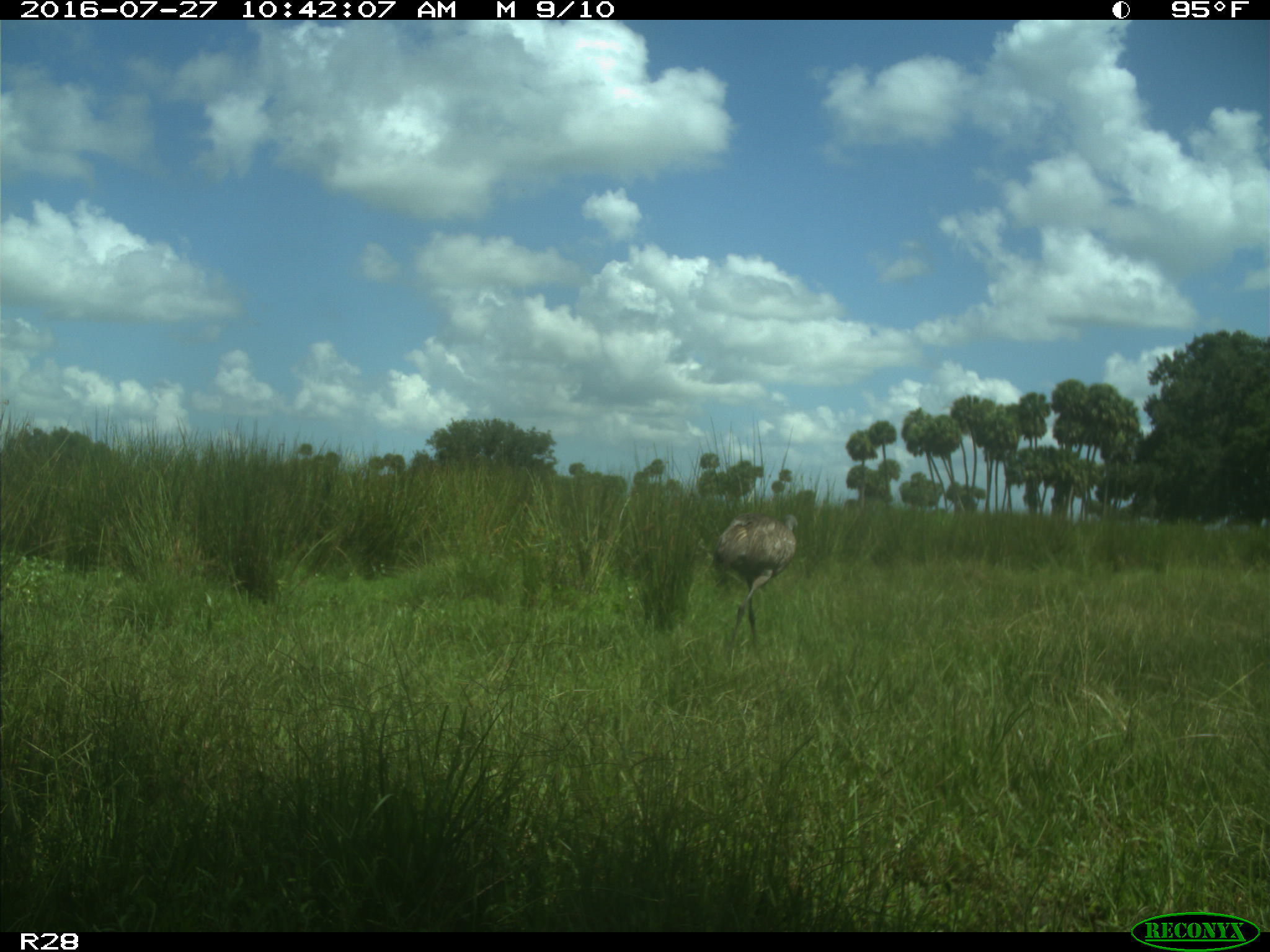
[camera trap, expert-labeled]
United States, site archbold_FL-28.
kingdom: Animalia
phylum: Chordata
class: Aves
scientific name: Aves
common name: birds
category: unidentified bird